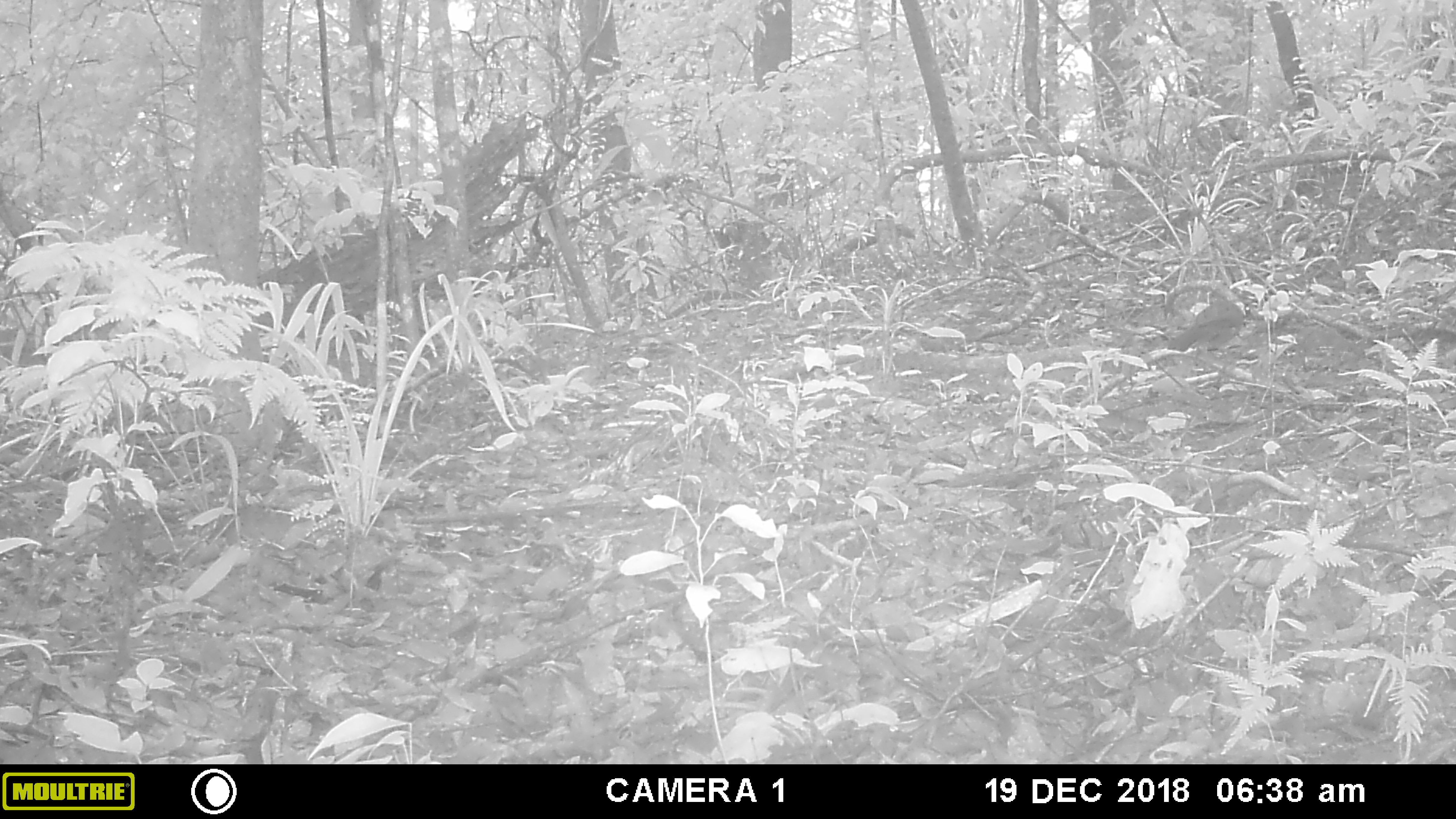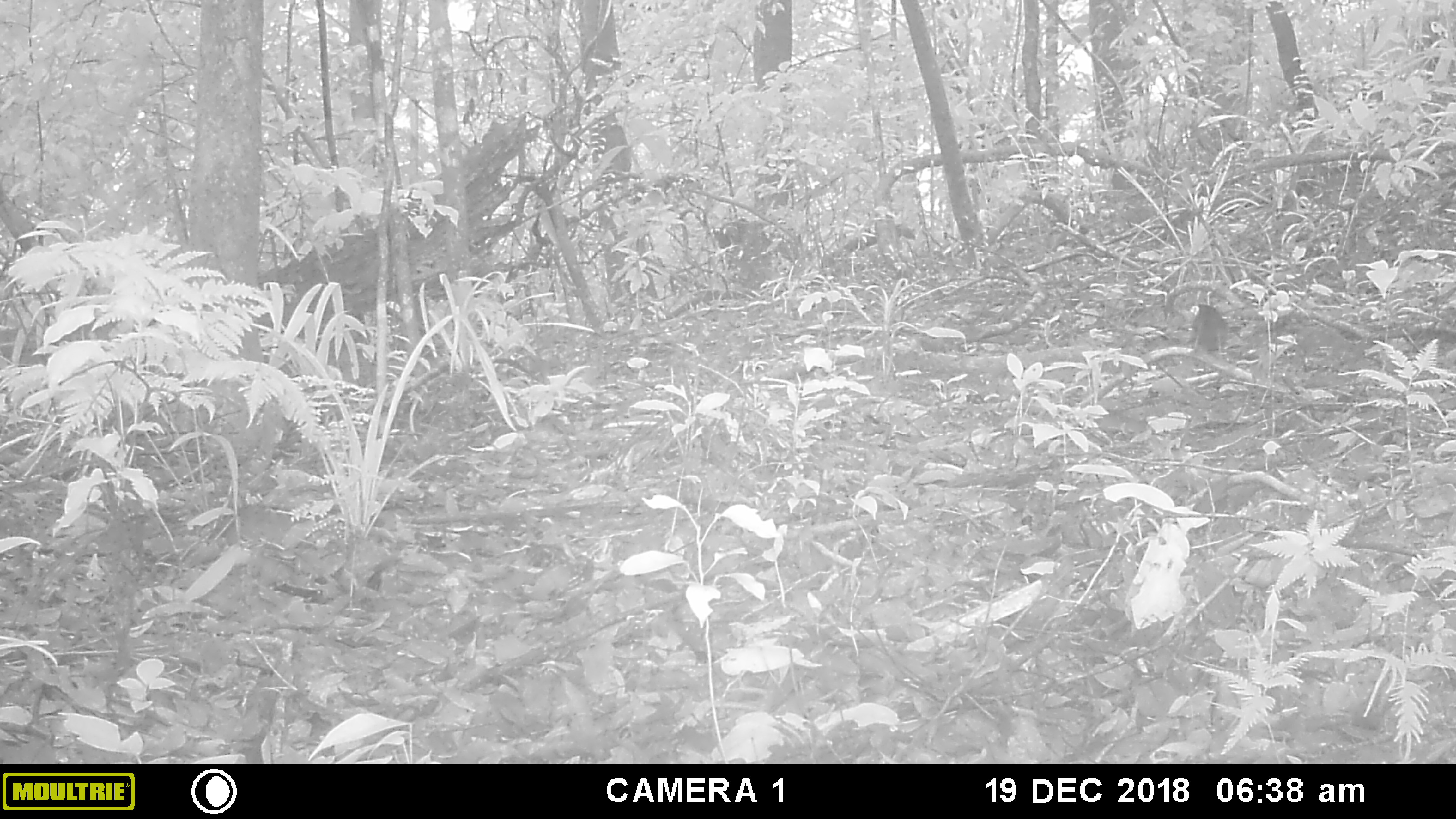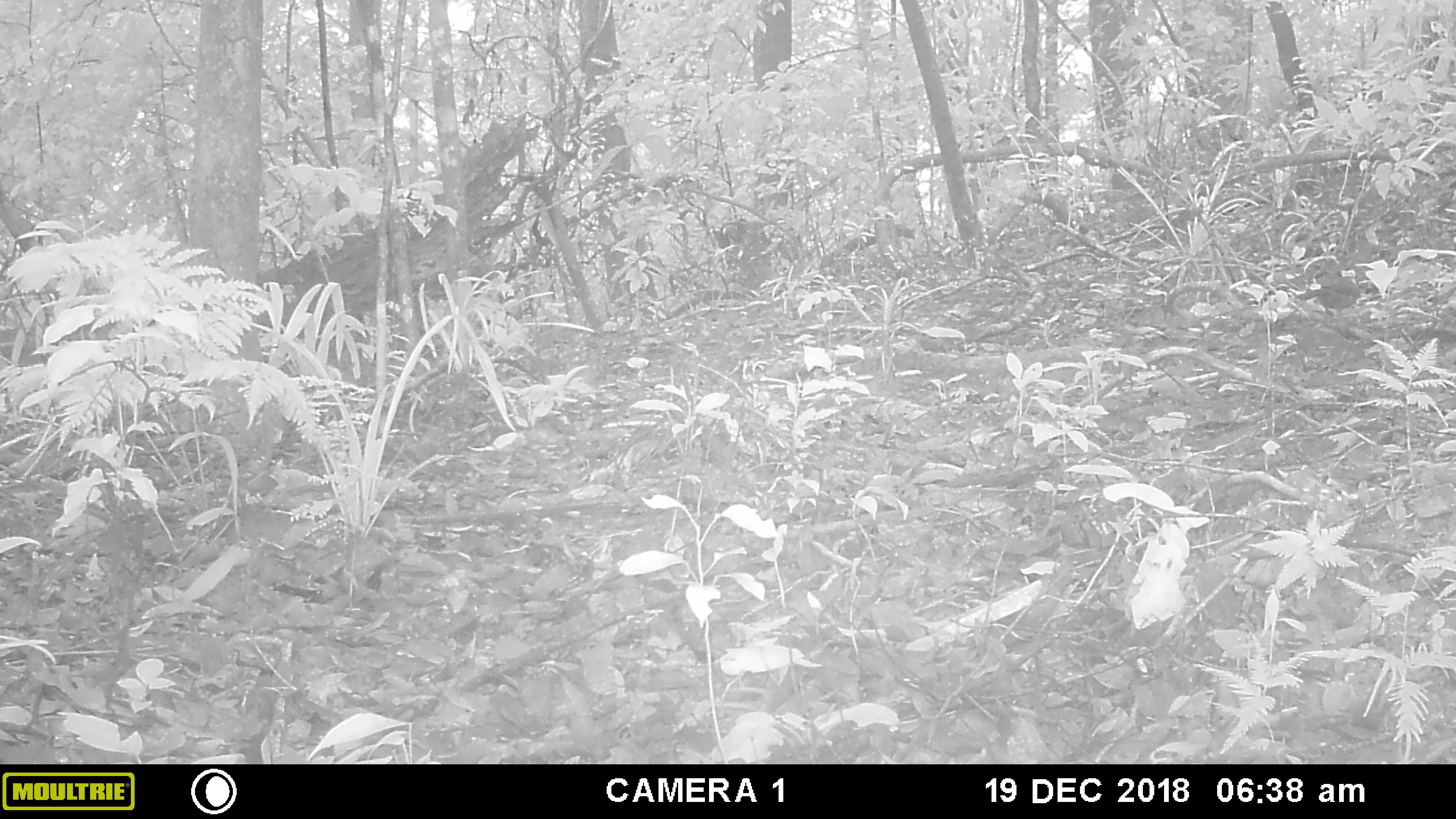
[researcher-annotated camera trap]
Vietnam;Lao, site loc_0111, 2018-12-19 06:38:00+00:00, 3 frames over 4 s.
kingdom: Animalia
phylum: Chordata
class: Aves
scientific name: Aves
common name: bird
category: unidentified bird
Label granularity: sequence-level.